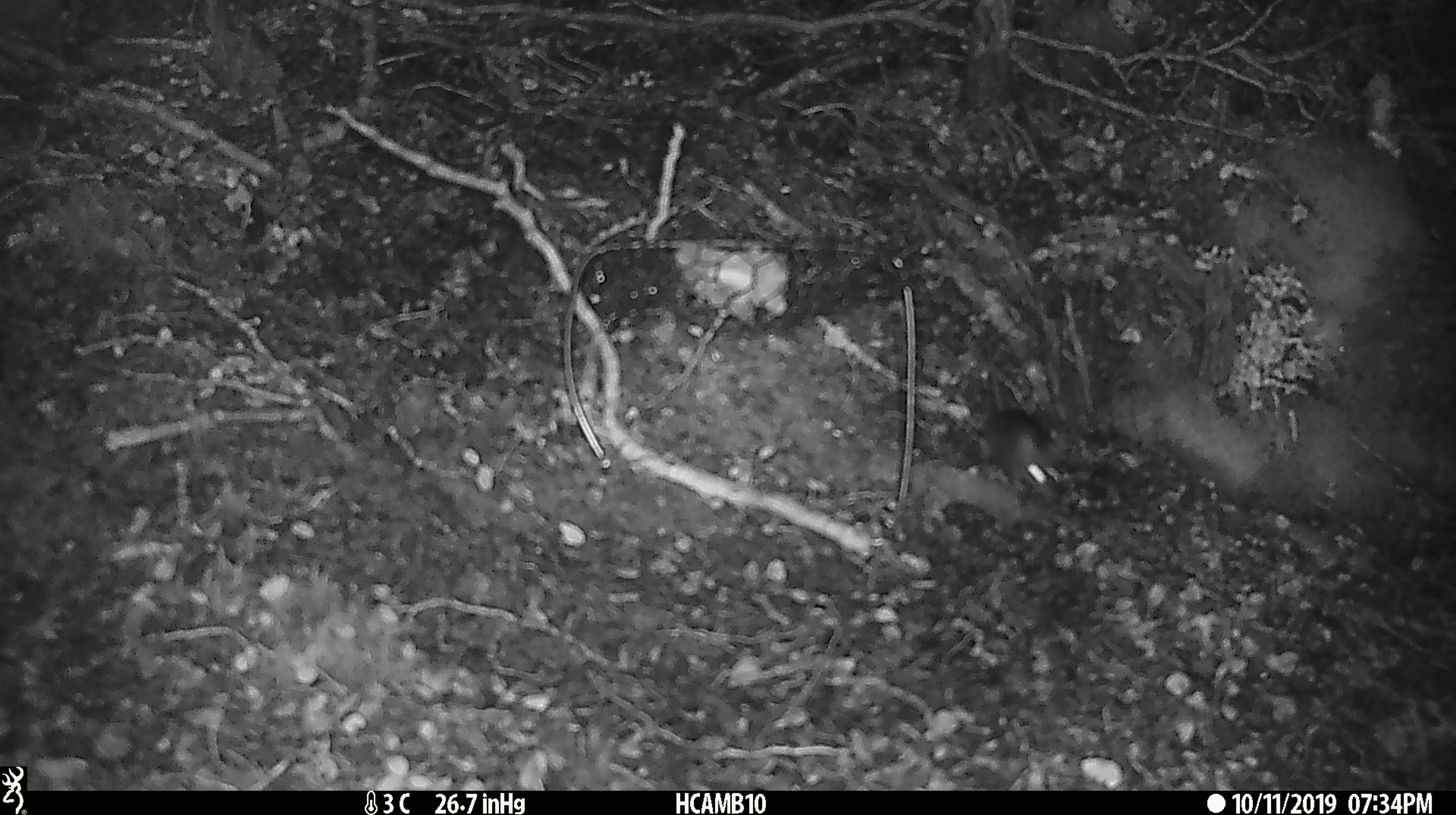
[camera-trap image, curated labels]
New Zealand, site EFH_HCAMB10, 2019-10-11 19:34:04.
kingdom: Animalia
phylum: Chordata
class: Mammalia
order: Rodentia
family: Muridae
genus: Mus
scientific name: Mus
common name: mouse